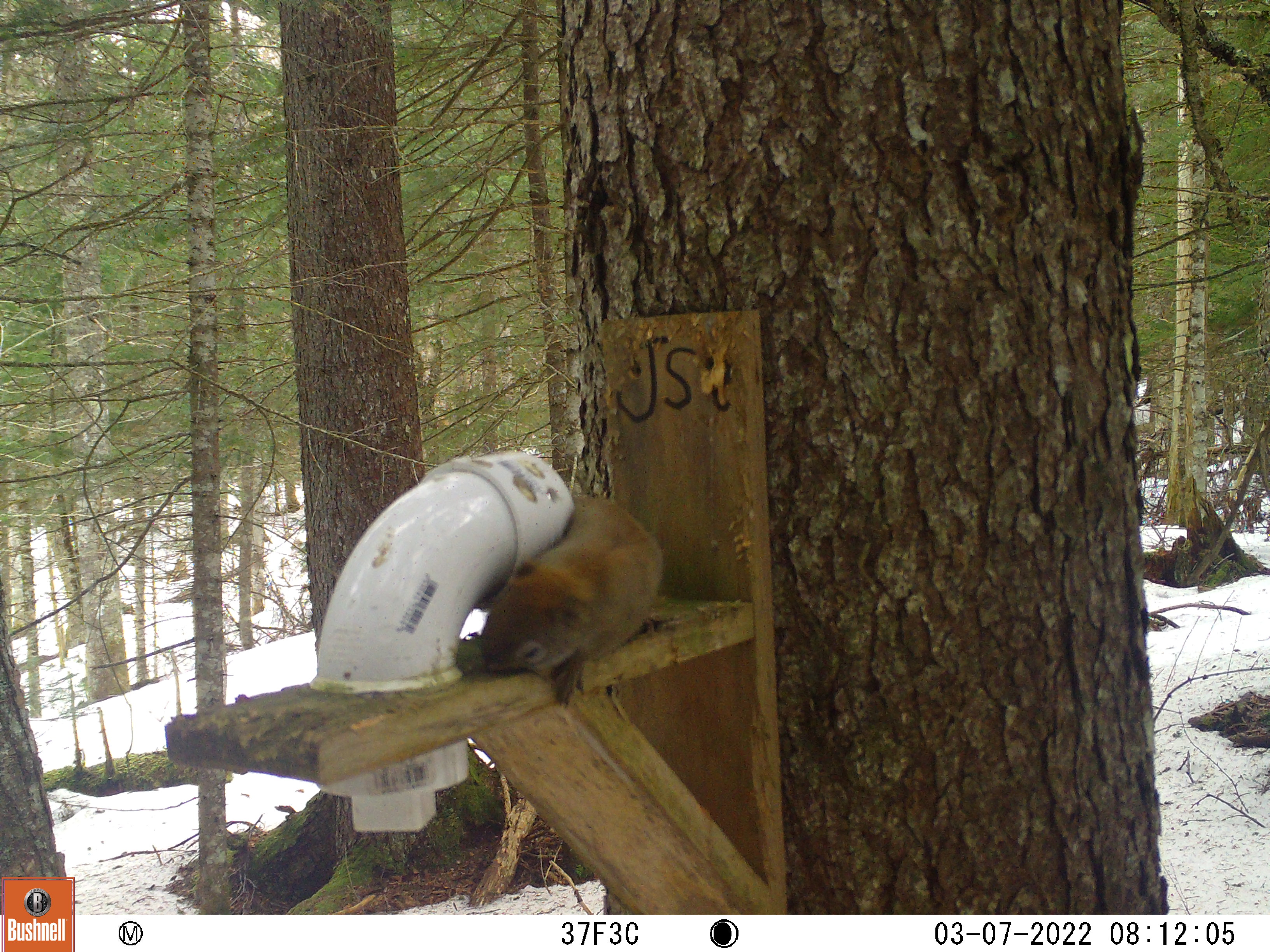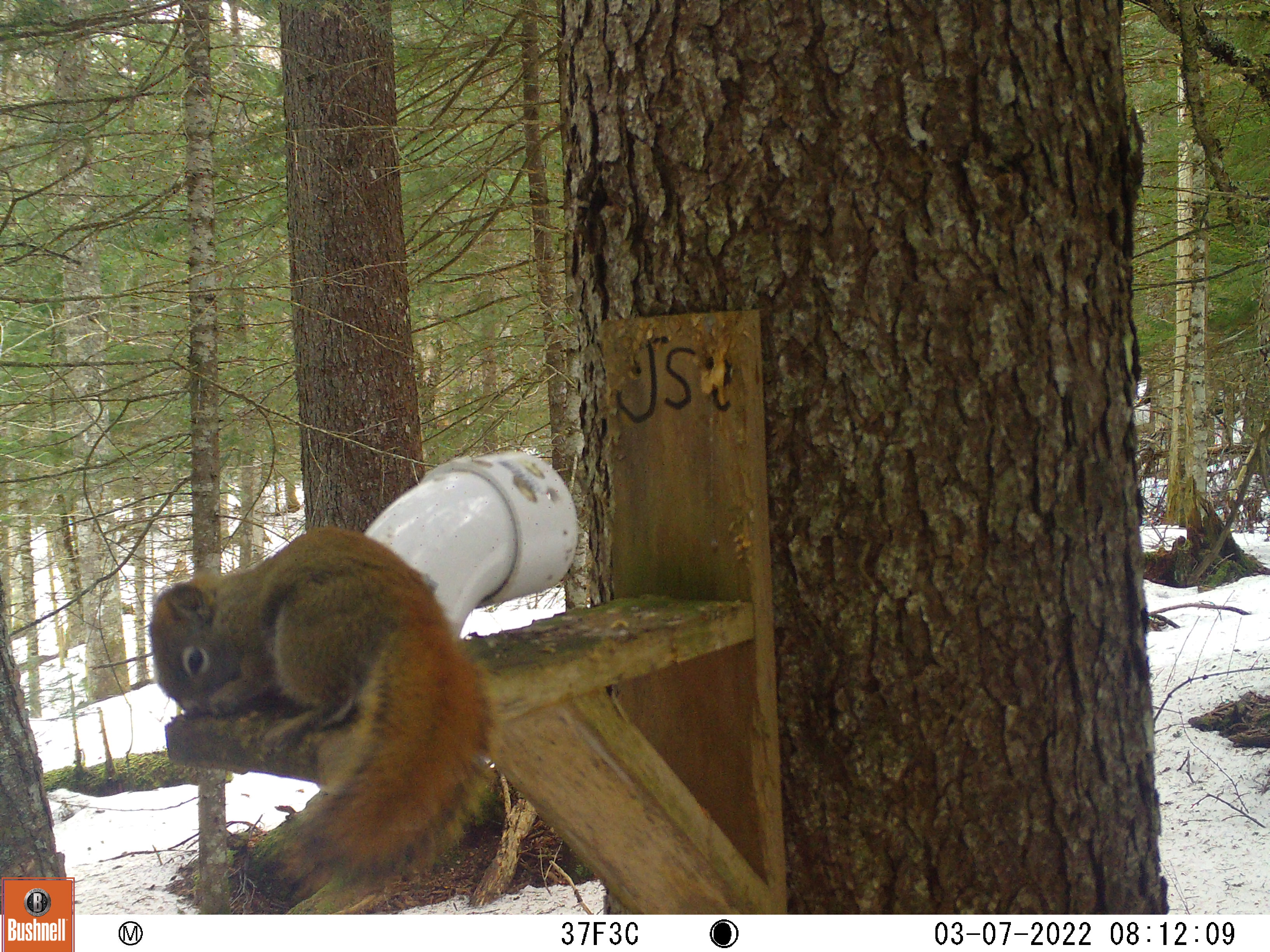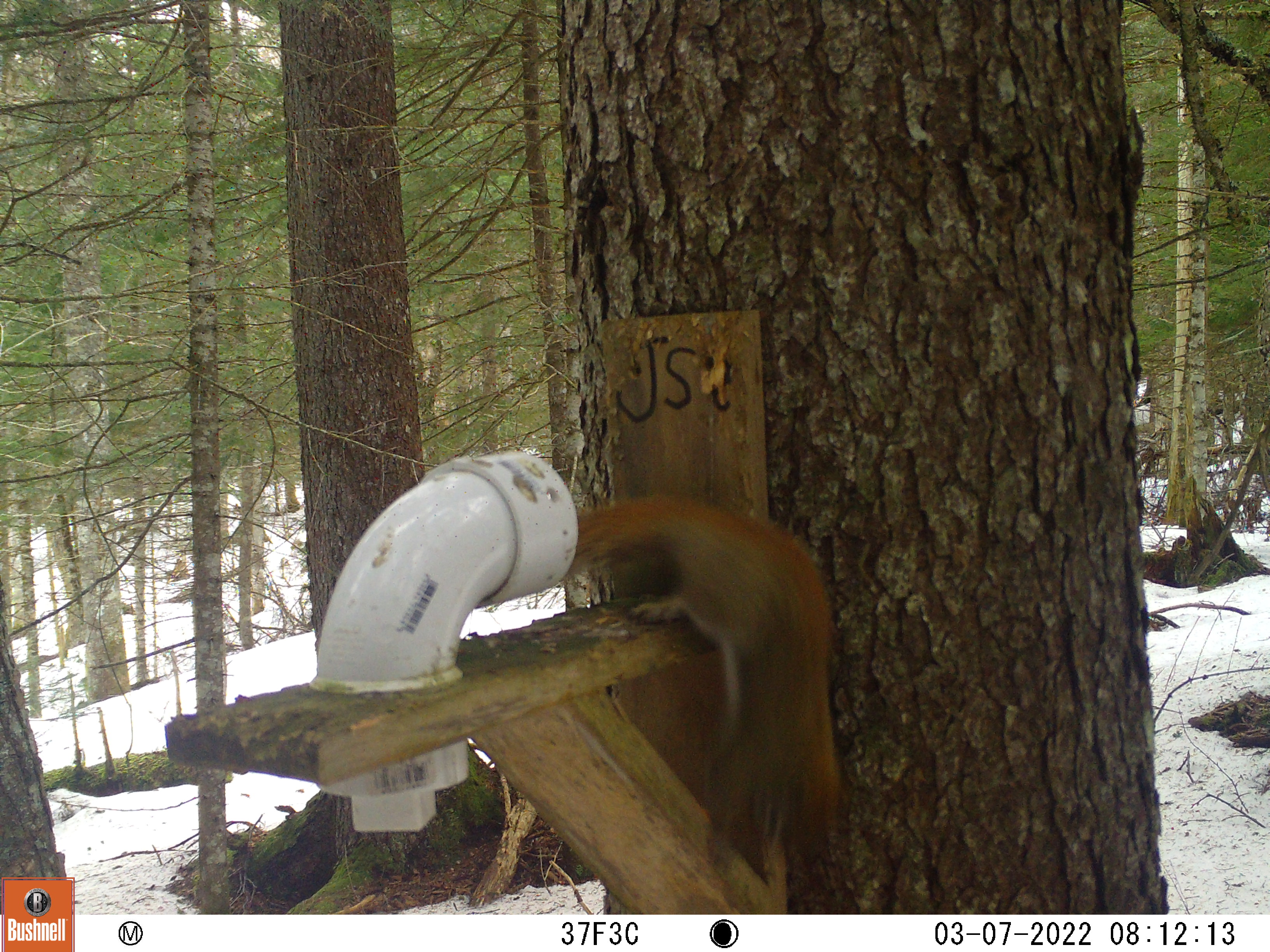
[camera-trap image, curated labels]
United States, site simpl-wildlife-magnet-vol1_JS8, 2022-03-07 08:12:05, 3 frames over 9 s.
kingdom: Animalia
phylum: Chordata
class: Mammalia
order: Rodentia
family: Sciuridae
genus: Tamiasciurus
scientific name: Tamiasciurus hudsonicus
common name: red squirrel